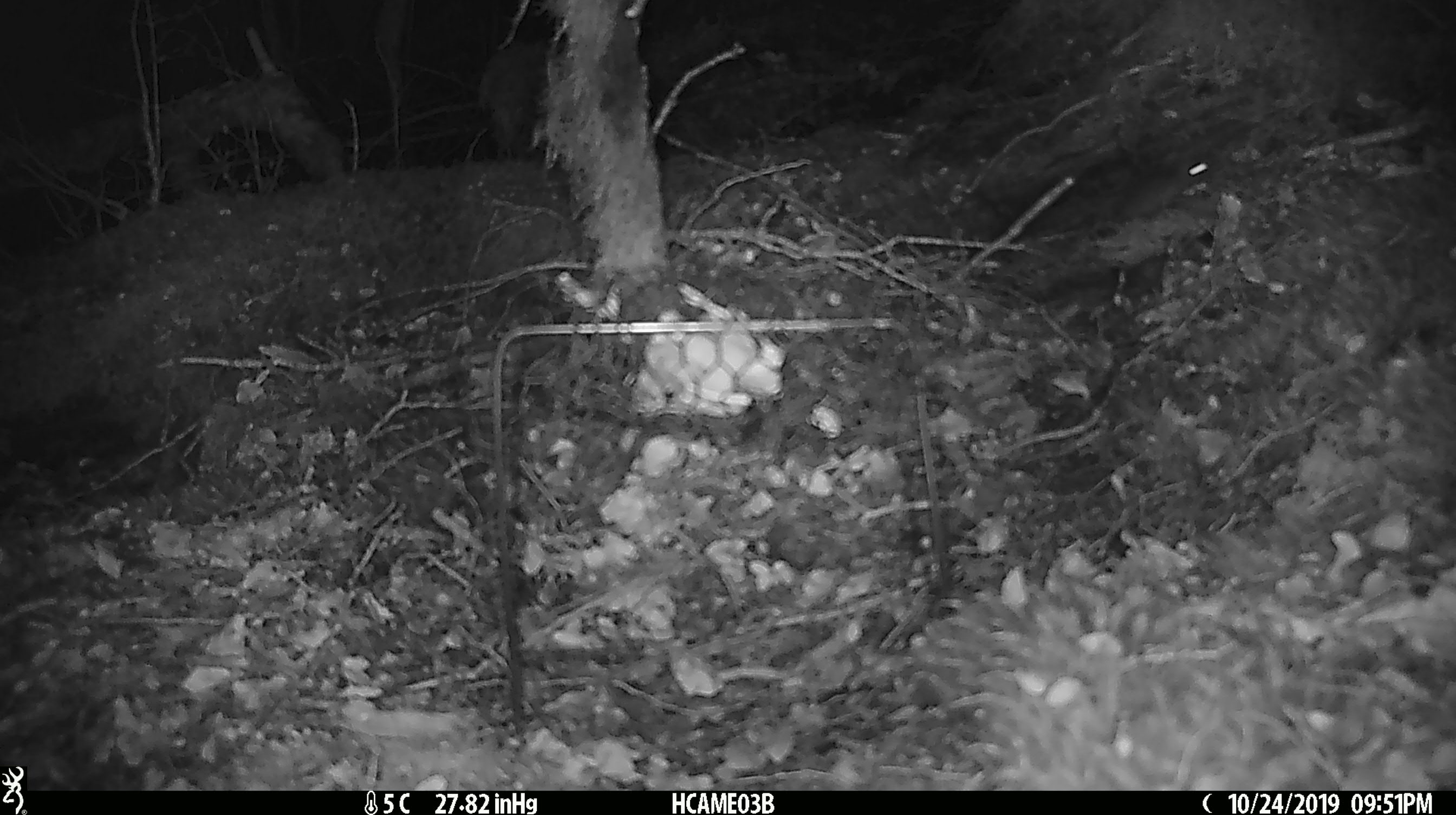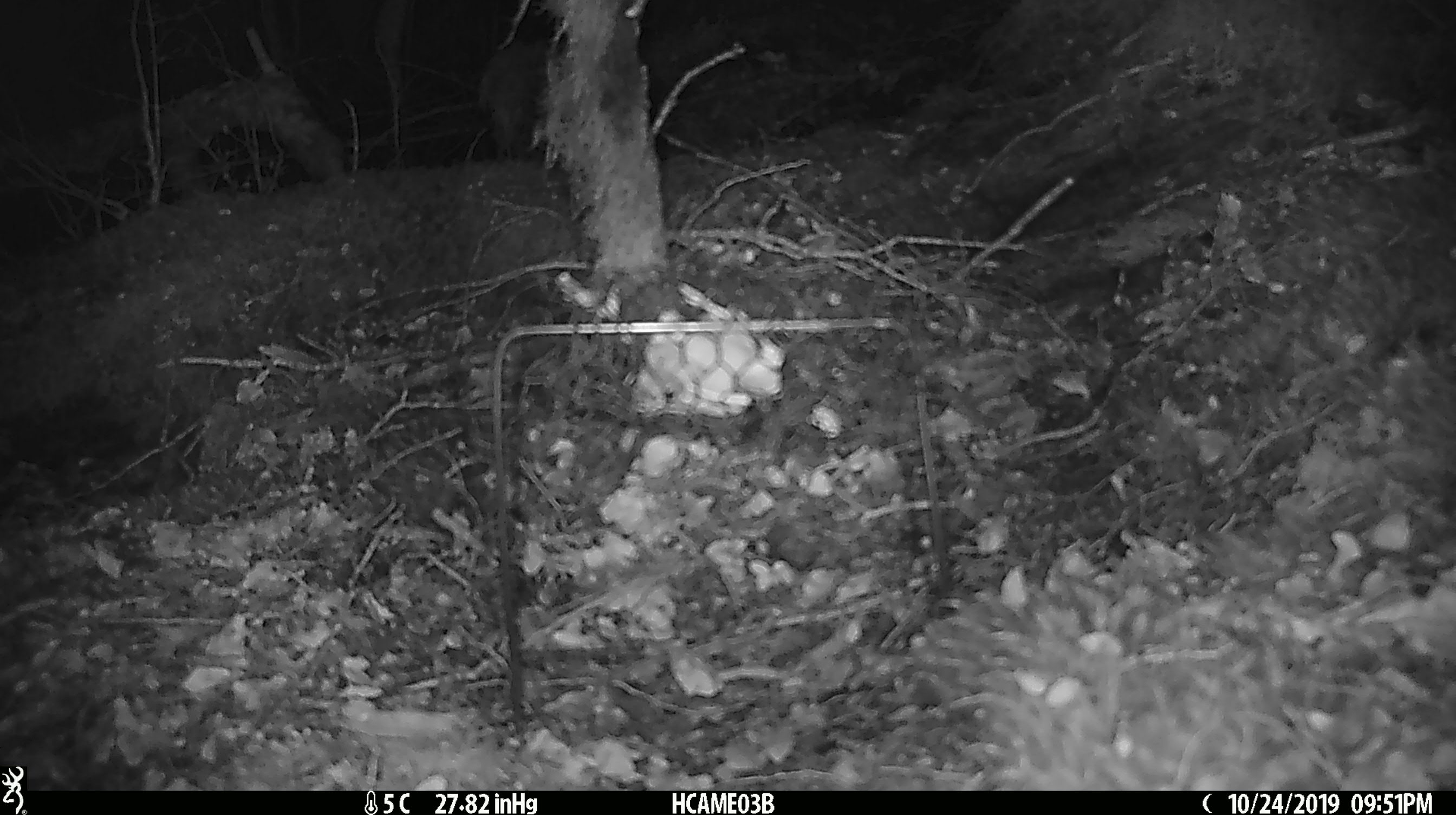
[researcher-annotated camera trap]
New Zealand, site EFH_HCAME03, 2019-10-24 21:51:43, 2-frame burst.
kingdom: Animalia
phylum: Chordata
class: Mammalia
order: Rodentia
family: Muridae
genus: Mus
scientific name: Mus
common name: mouse